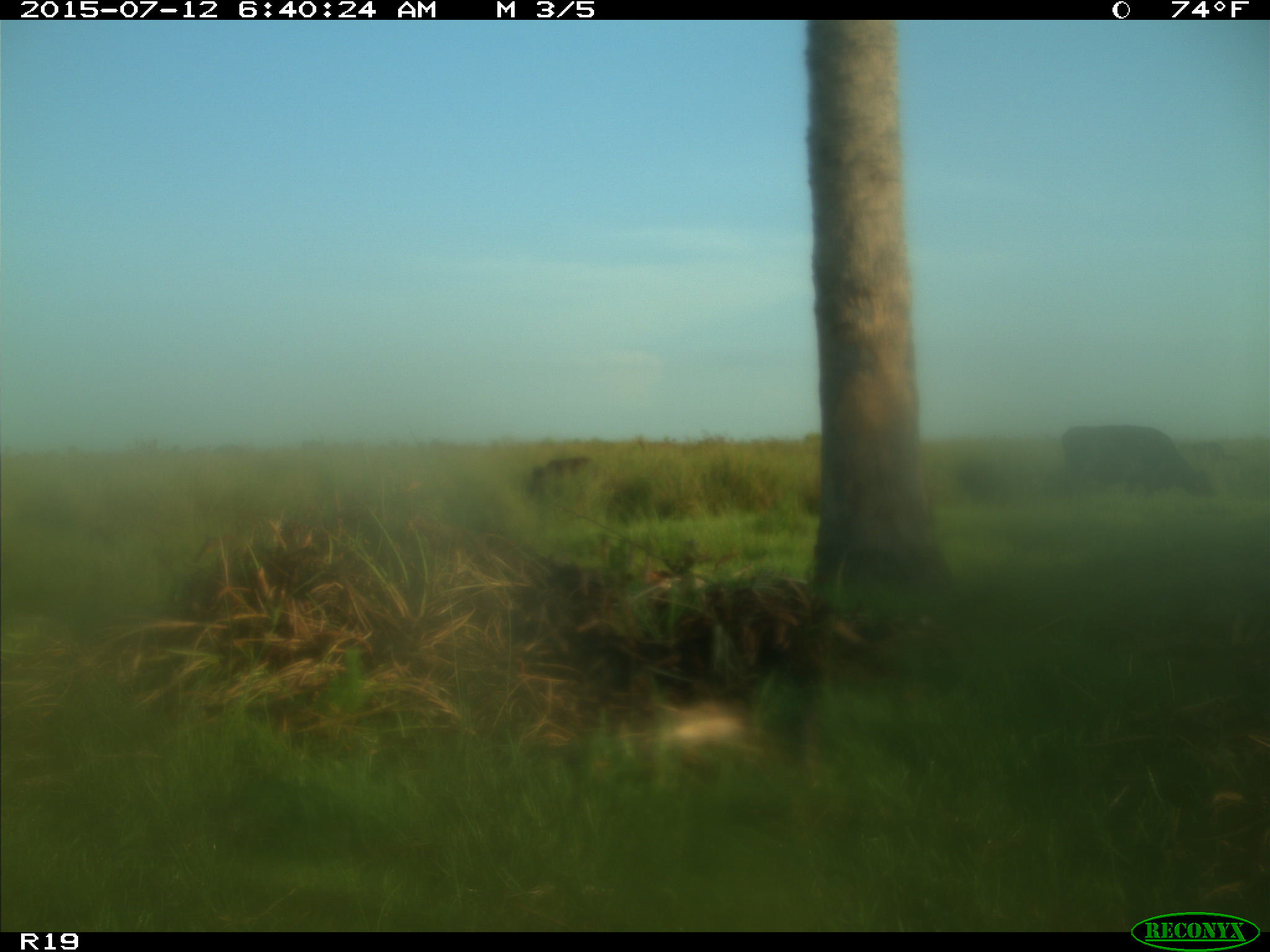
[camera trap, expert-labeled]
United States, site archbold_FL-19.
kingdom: Animalia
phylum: Chordata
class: Mammalia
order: Artiodactyla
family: Bovidae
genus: Bos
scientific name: Bos taurus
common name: domestic cow